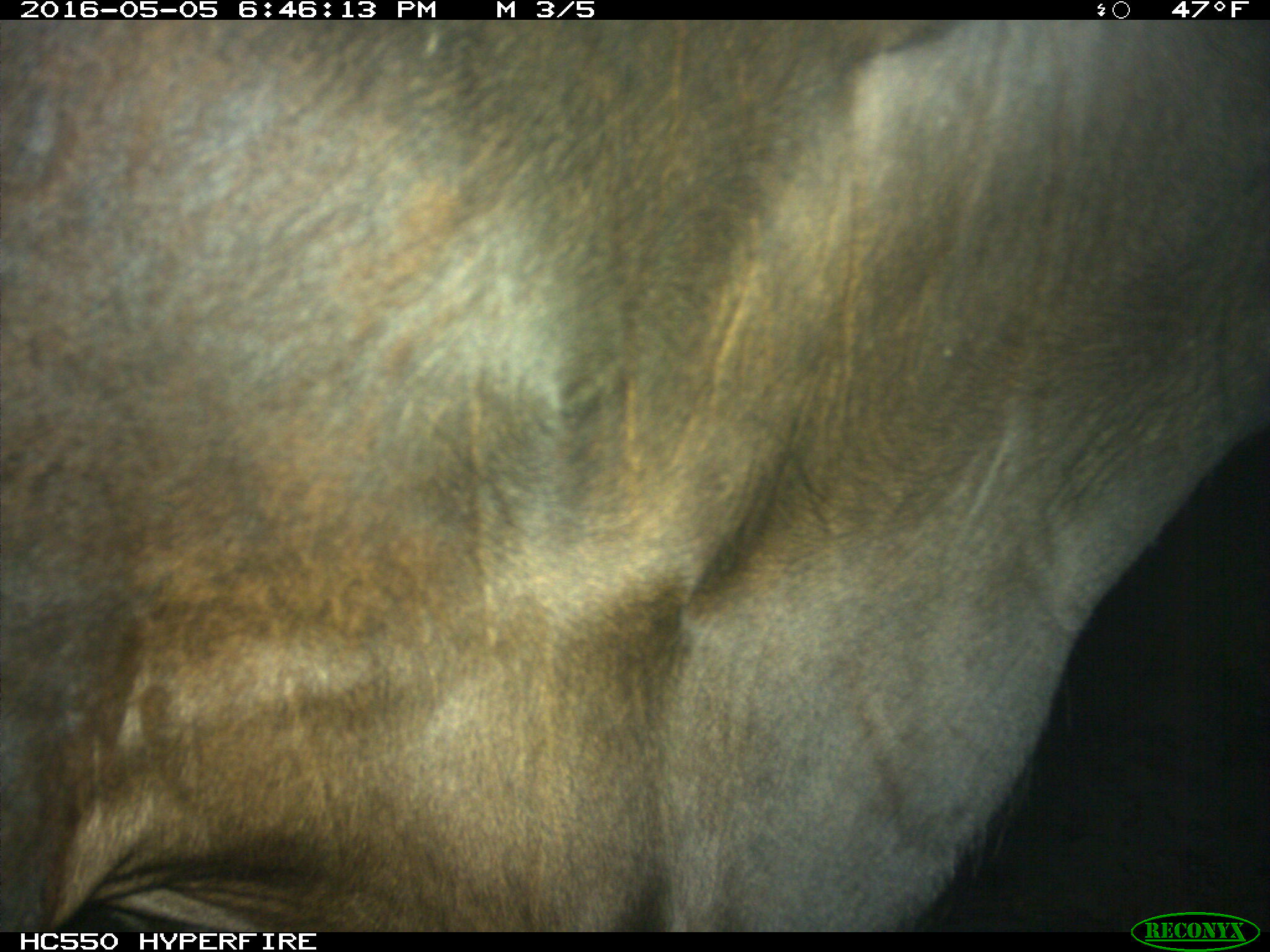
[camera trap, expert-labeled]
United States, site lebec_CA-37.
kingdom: Animalia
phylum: Chordata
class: Mammalia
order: Artiodactyla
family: Bovidae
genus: Bos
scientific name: Bos taurus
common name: domestic cow